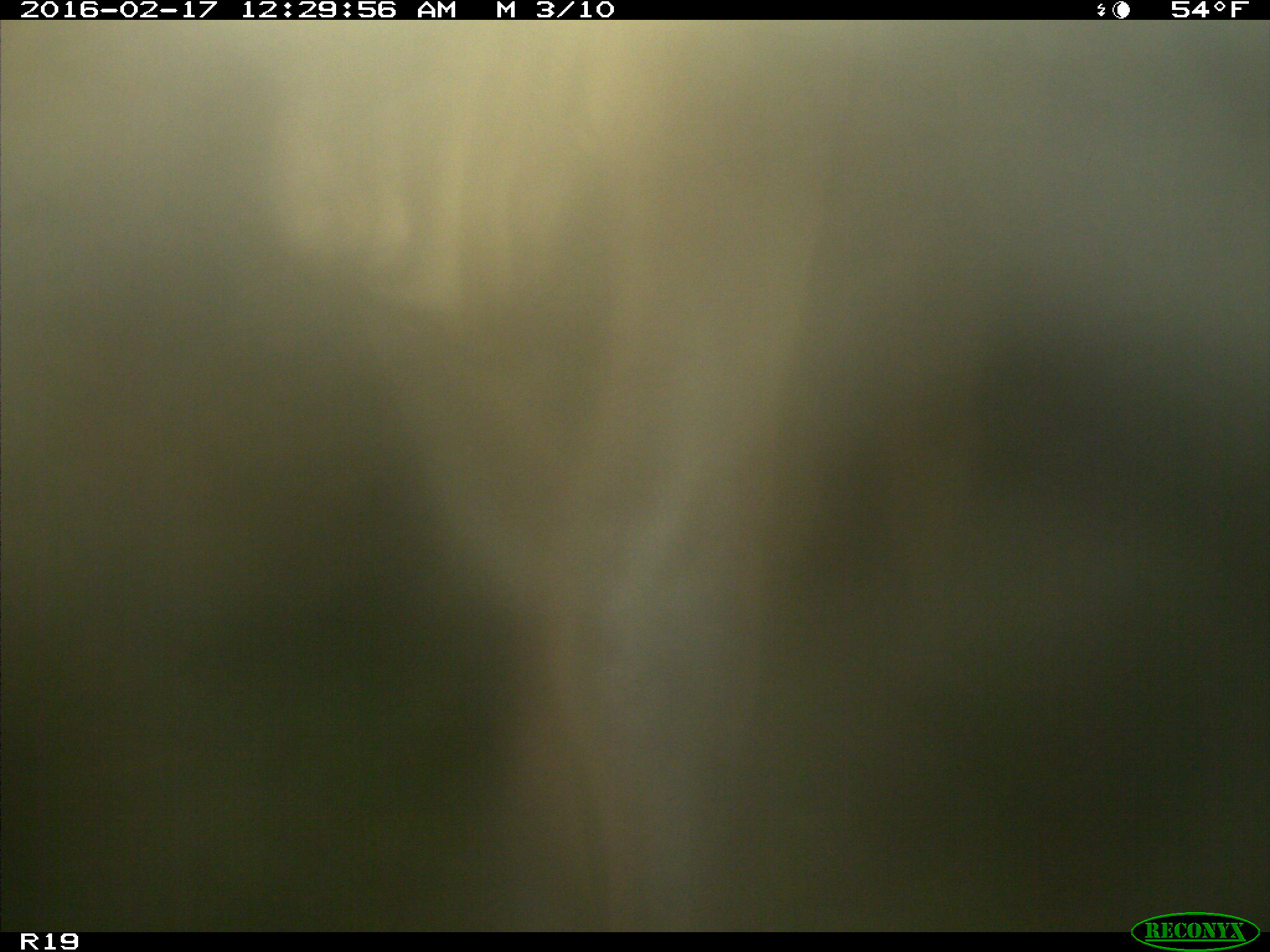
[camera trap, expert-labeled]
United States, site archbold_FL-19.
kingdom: Animalia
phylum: Chordata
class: Mammalia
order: Artiodactyla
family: Bovidae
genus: Bos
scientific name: Bos taurus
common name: domestic cow